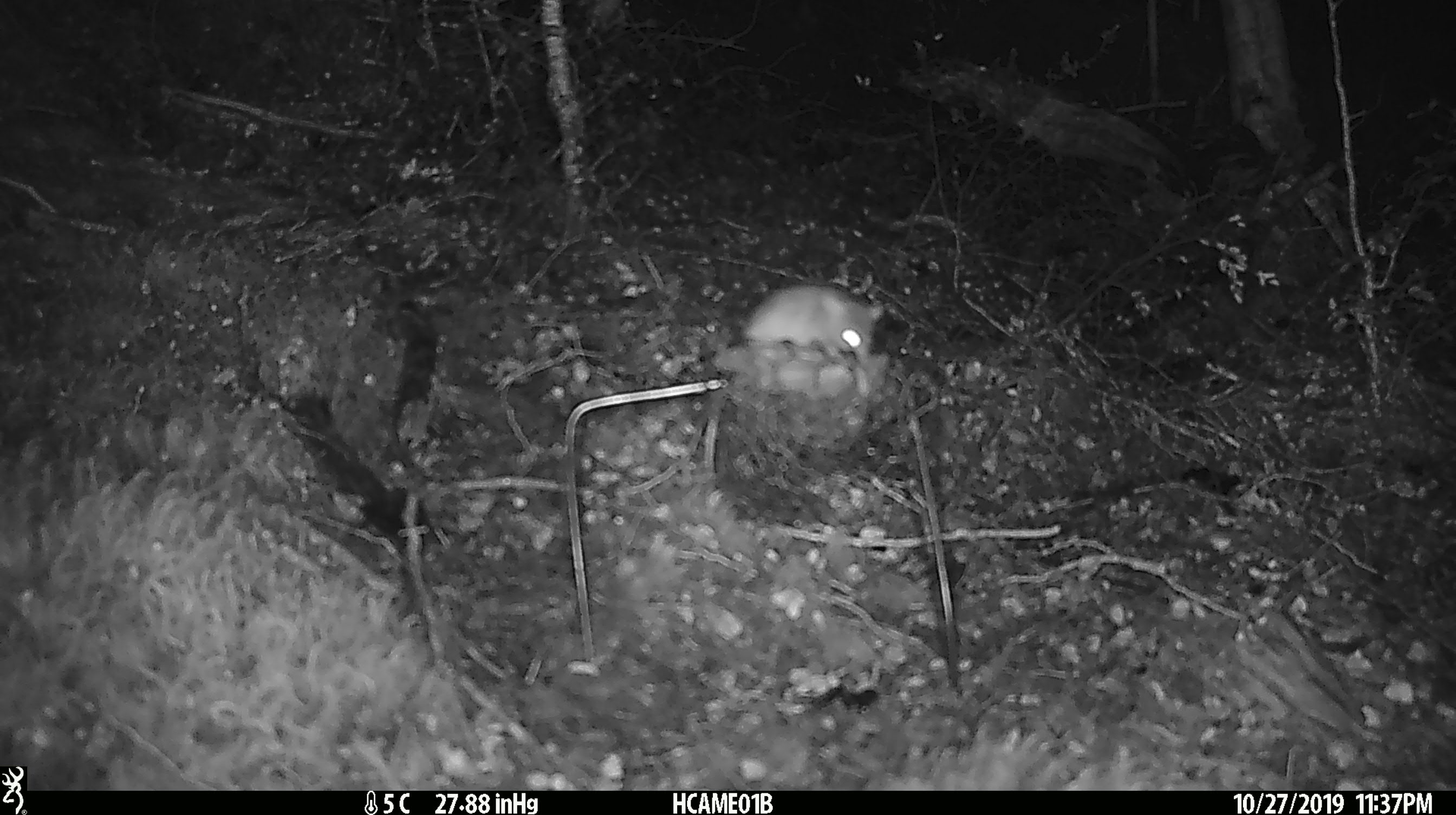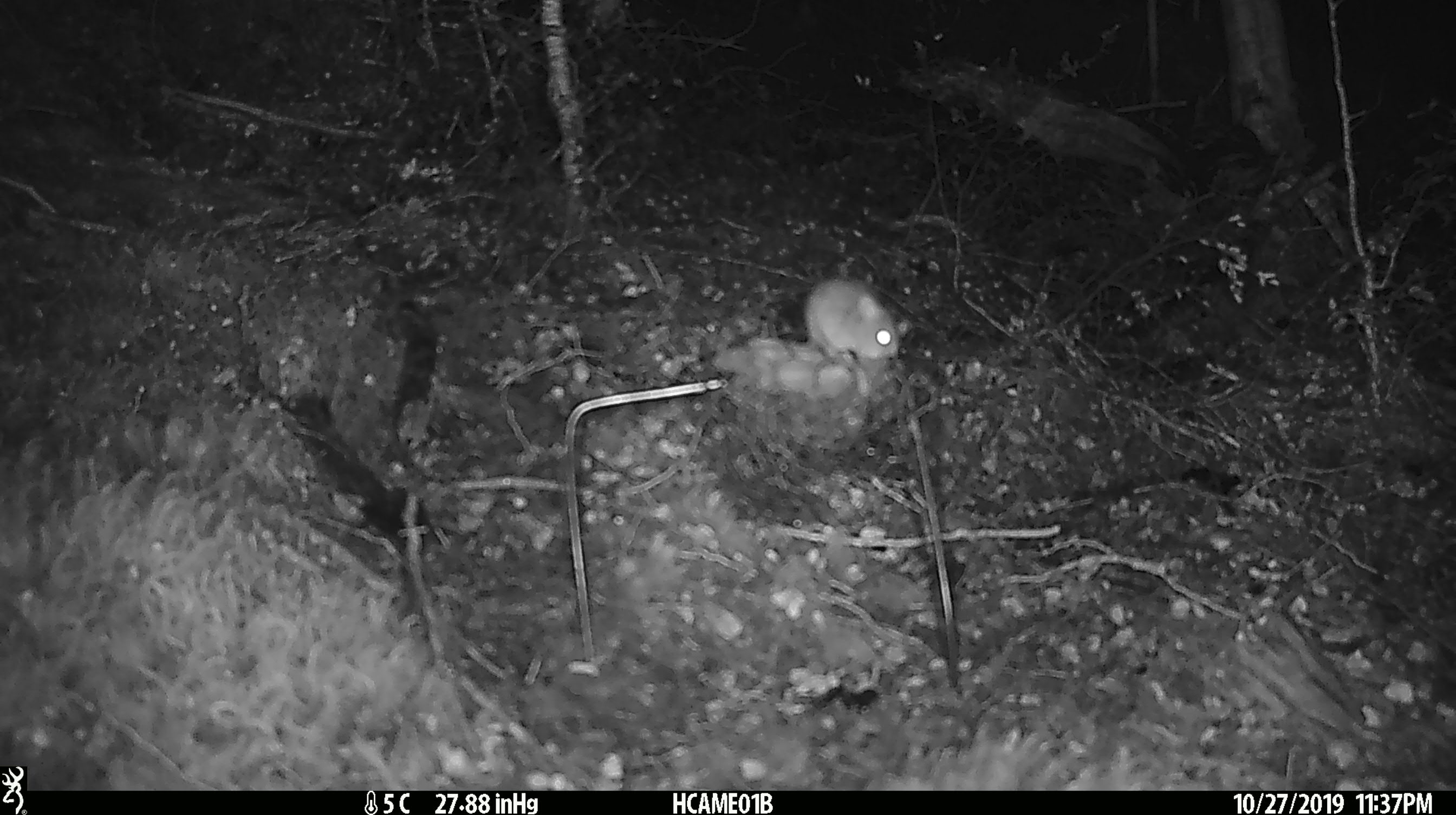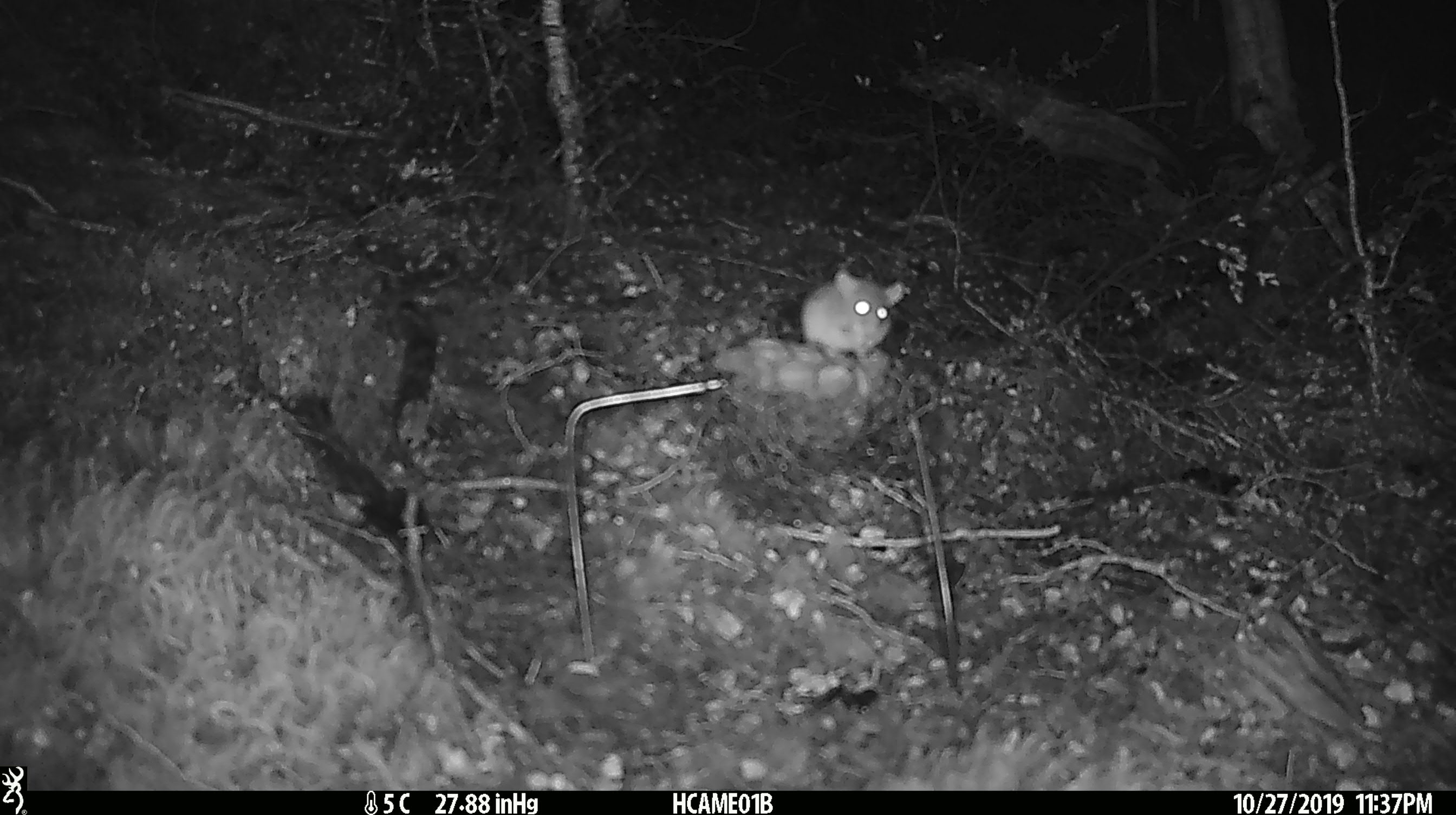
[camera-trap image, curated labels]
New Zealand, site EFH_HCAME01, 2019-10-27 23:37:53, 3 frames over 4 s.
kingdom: Animalia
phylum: Chordata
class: Mammalia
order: Rodentia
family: Muridae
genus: Mus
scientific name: Mus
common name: mouse